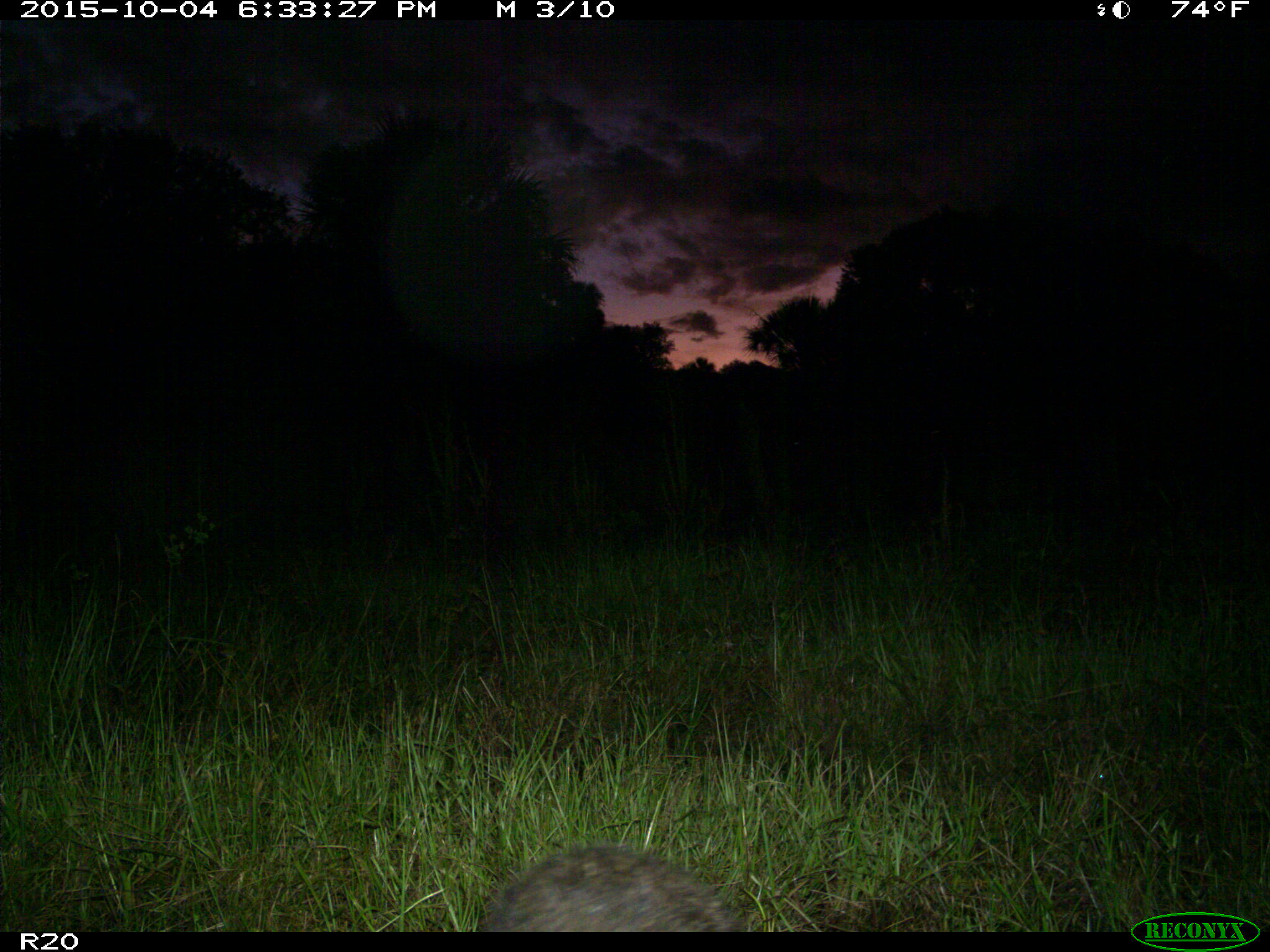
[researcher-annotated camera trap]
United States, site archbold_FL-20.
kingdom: Animalia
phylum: Chordata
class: Mammalia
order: Carnivora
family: Procyonidae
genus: Procyon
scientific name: Procyon lotor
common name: common raccoon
Procyon lotor (common raccoon).